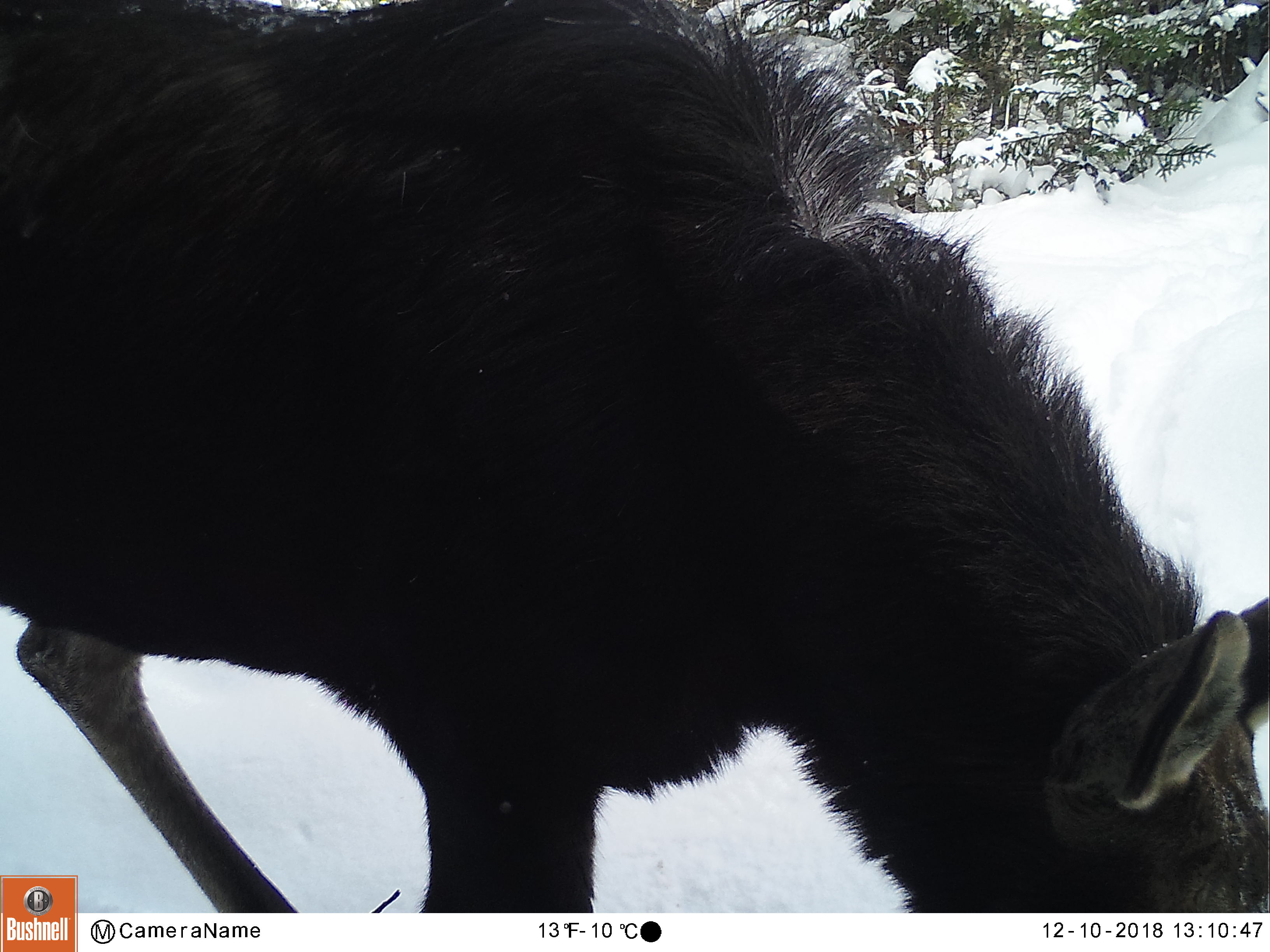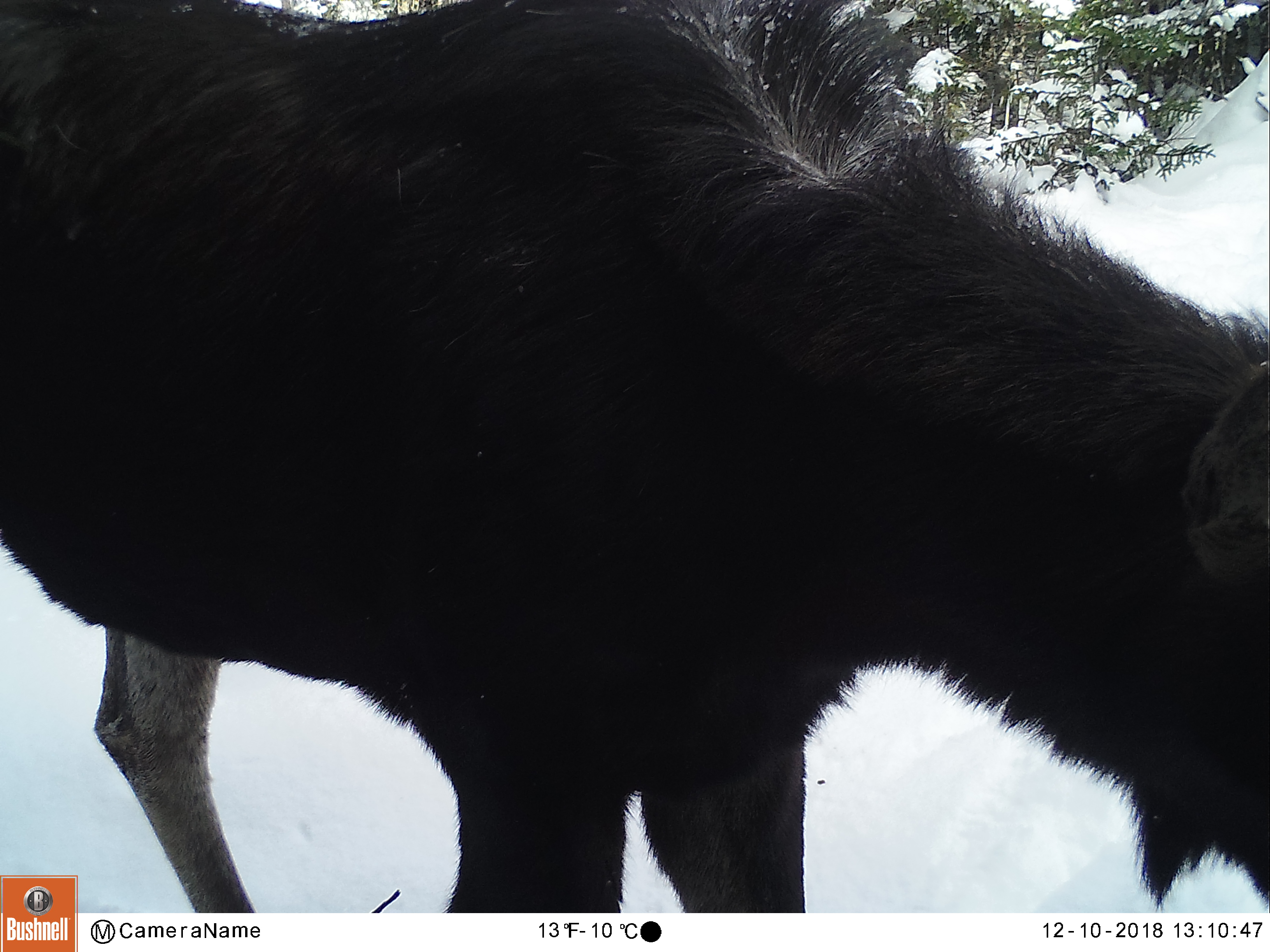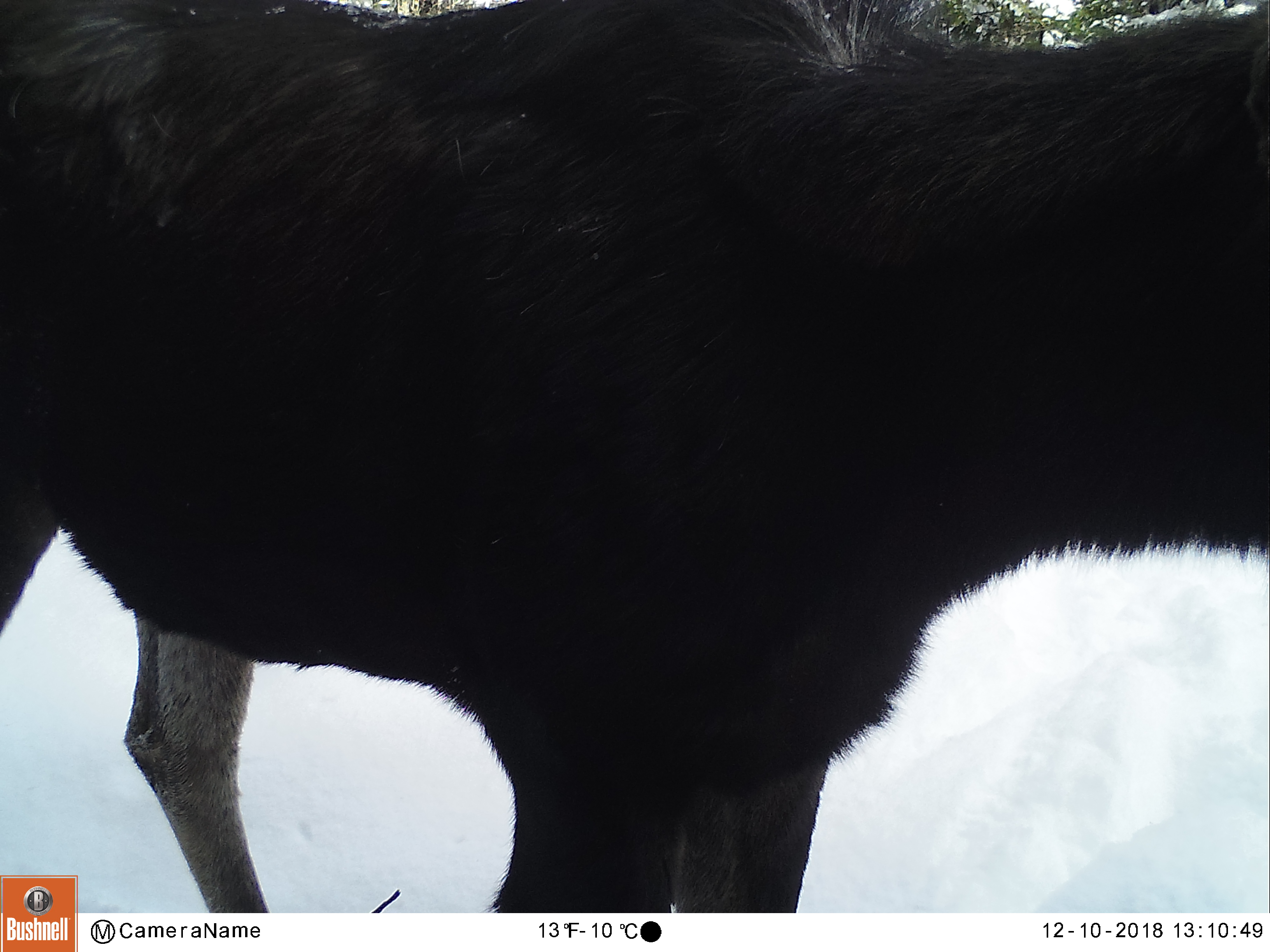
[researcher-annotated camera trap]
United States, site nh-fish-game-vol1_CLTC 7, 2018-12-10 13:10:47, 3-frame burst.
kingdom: Animalia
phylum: Chordata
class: Mammalia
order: Artiodactyla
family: Cervidae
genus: Alces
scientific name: Alces alces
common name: moose